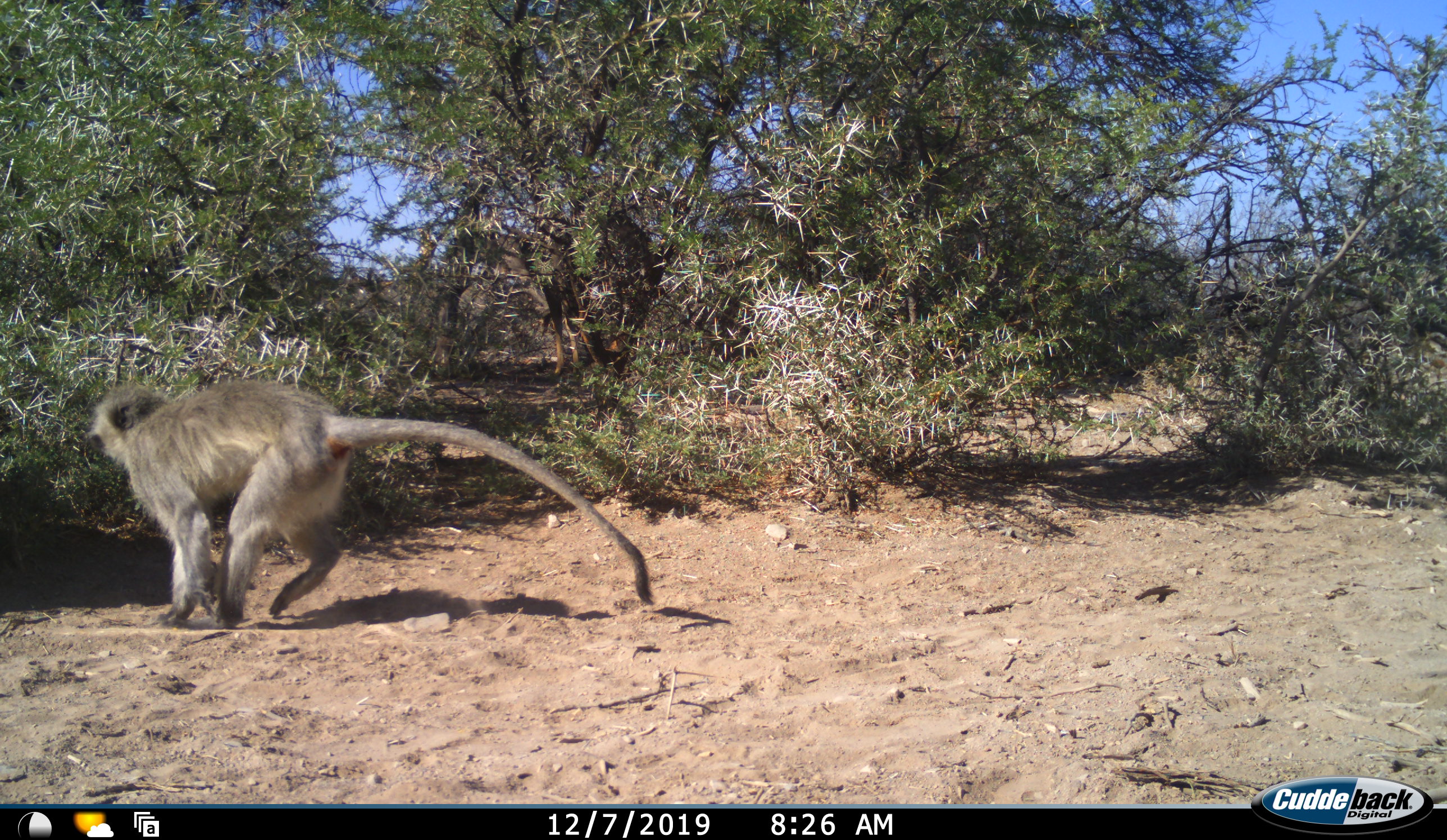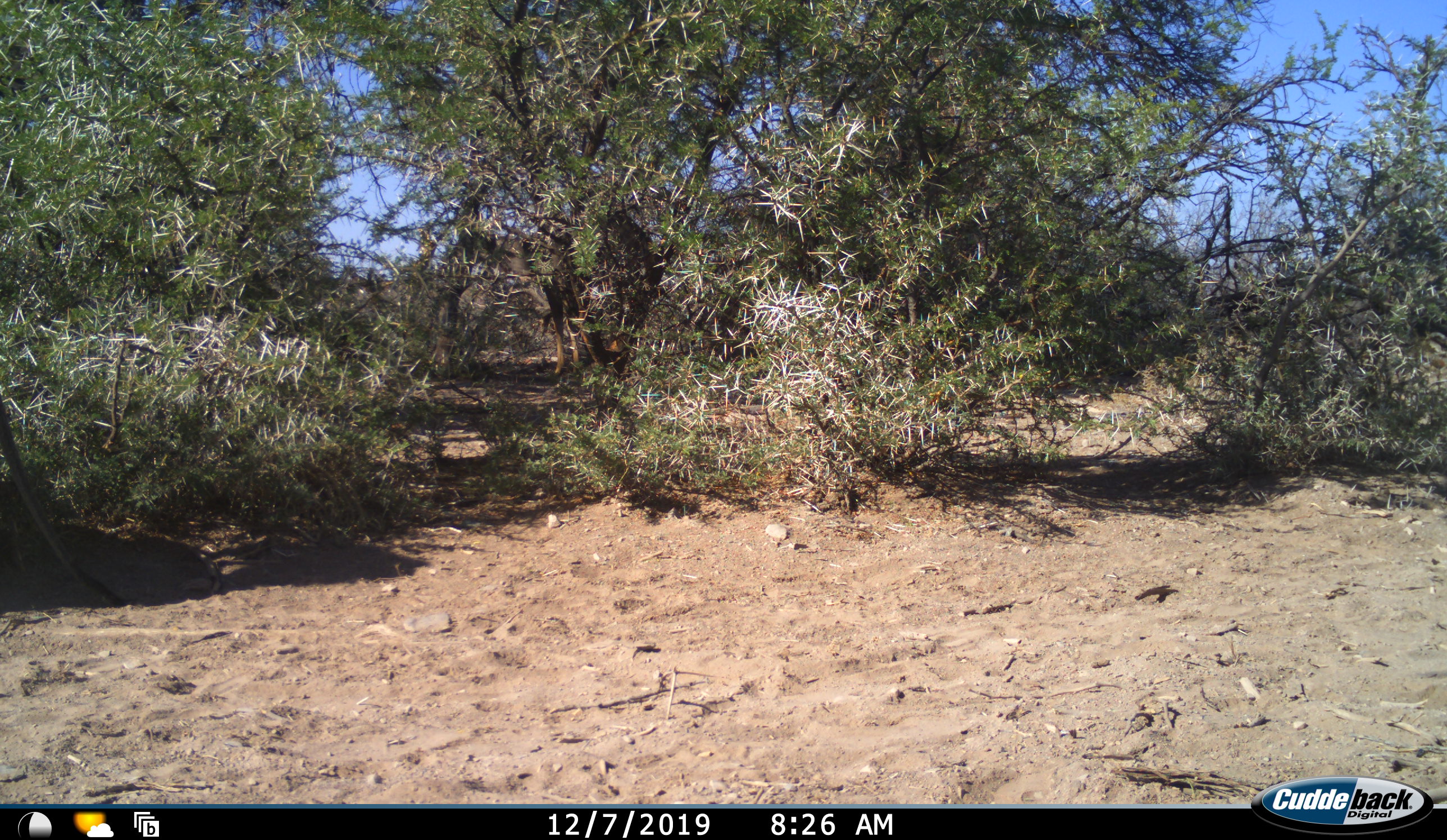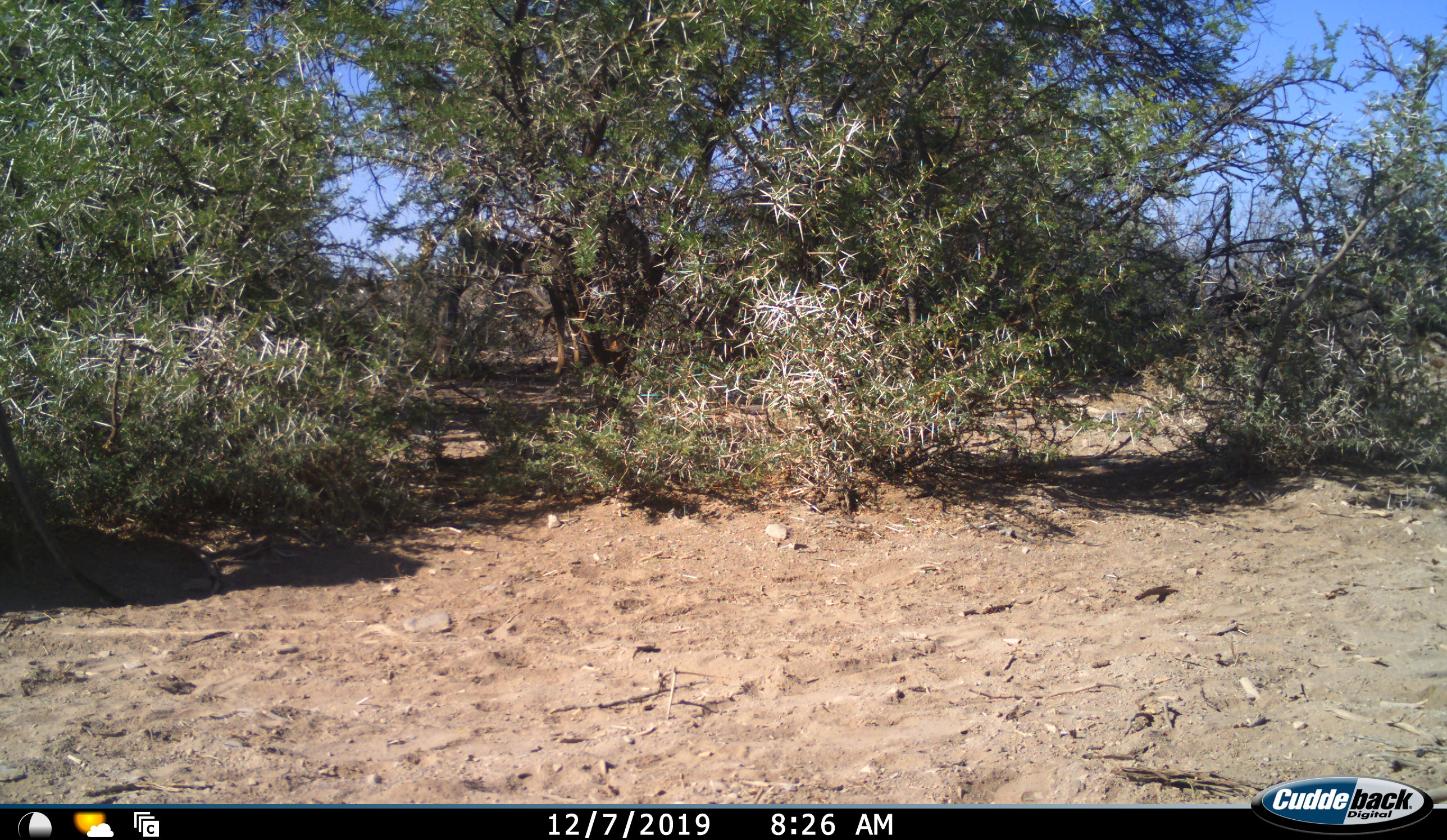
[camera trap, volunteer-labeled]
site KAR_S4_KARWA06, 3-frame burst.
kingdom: Animalia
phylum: Chordata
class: Mammalia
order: Primates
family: Cercopithecidae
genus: Chlorocebus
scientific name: Chlorocebus pygerythrus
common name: vervet monkey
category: monkeyvervet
Monkeyvervet (vervet monkey) (Chlorocebus pygerythrus), count 1. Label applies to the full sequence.